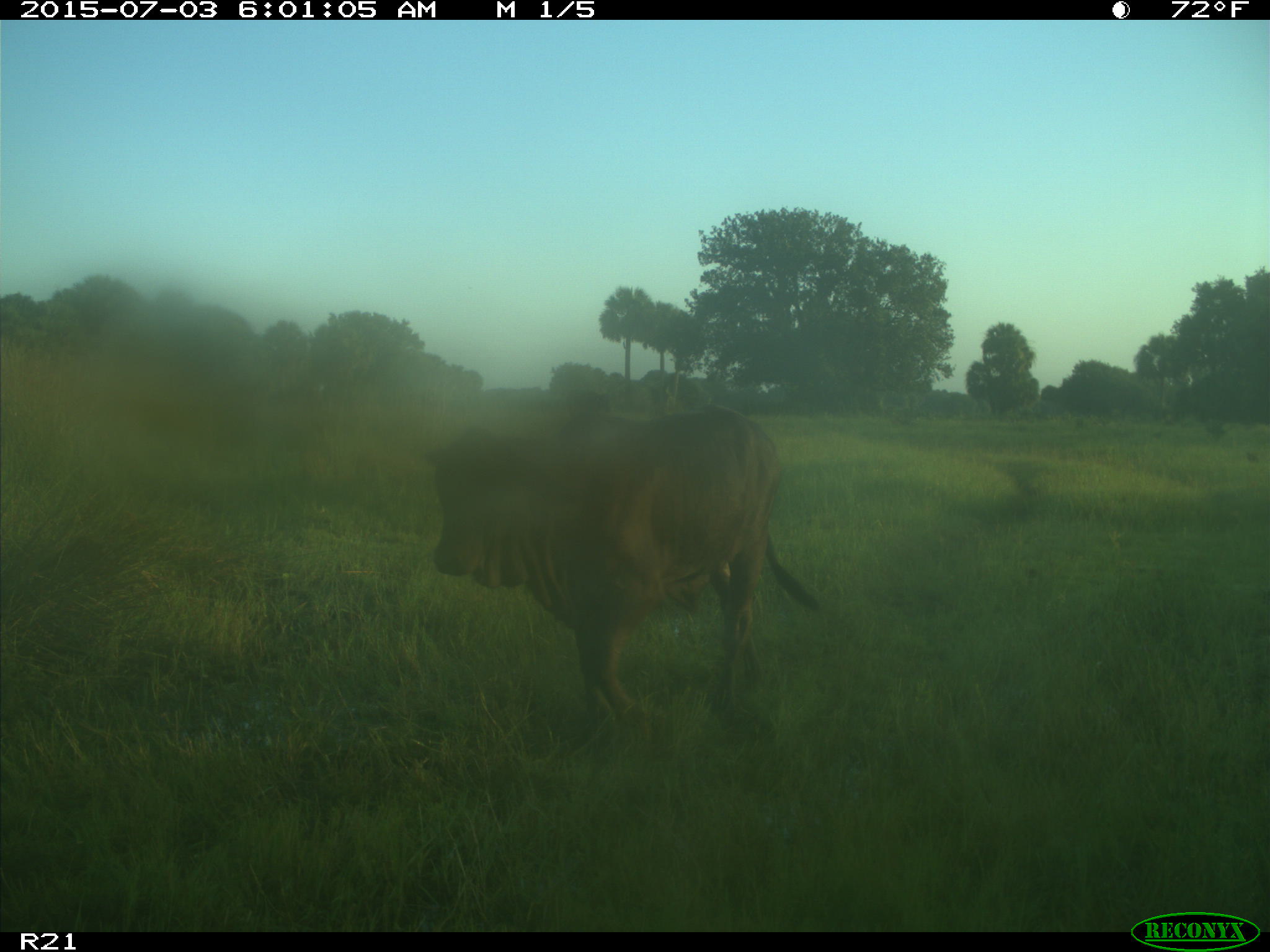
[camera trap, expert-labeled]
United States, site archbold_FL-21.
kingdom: Animalia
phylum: Chordata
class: Mammalia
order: Artiodactyla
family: Bovidae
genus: Bos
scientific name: Bos taurus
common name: domestic cow